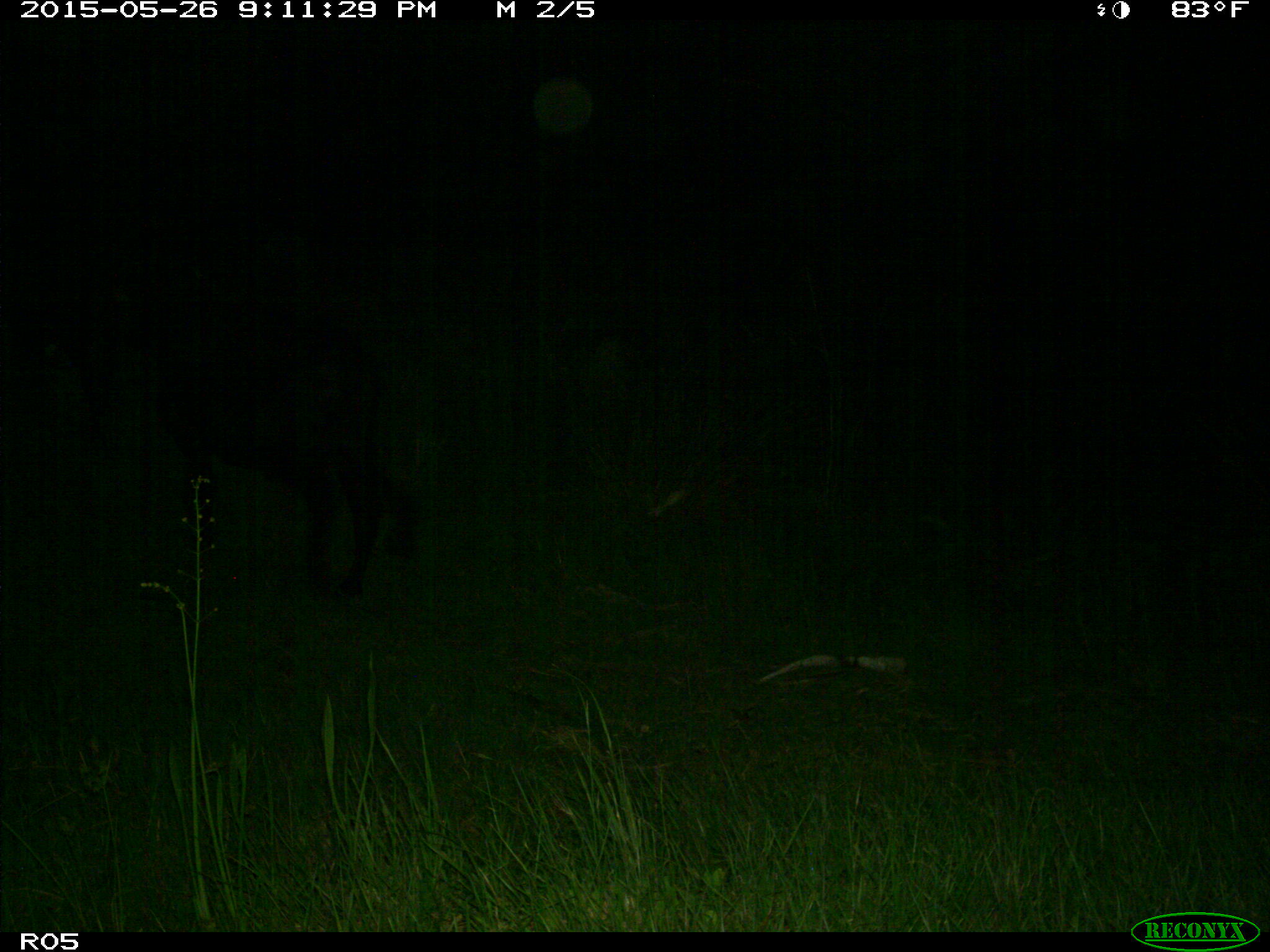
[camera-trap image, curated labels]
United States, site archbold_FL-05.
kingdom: Animalia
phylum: Chordata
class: Mammalia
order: Artiodactyla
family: Bovidae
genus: Bos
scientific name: Bos taurus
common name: domestic cow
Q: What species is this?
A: Bos taurus (domestic cow).